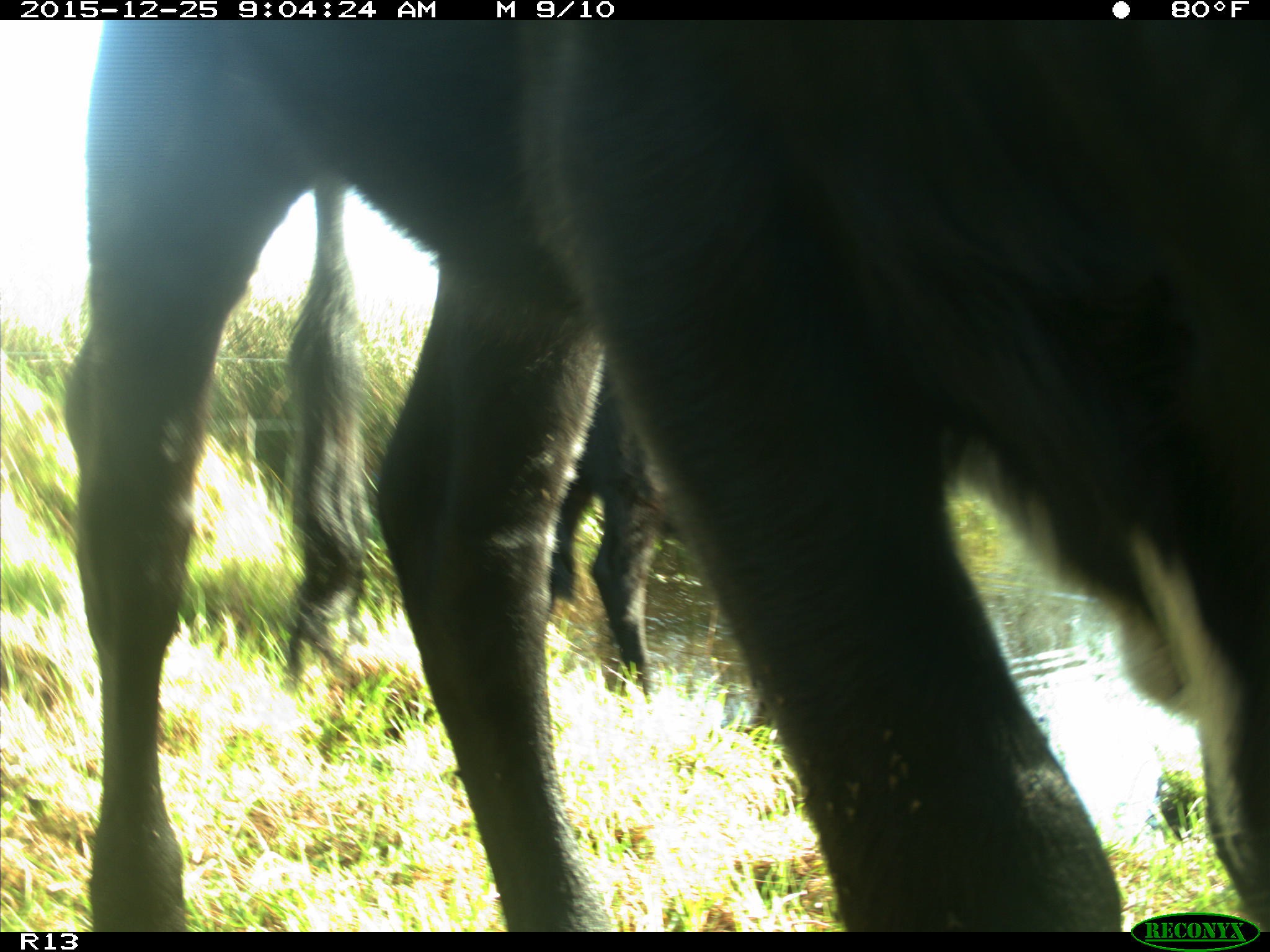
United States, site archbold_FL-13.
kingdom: Animalia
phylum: Chordata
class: Mammalia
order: Artiodactyla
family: Bovidae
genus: Bos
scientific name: Bos taurus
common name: domestic cow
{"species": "Bos taurus (domestic cow)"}